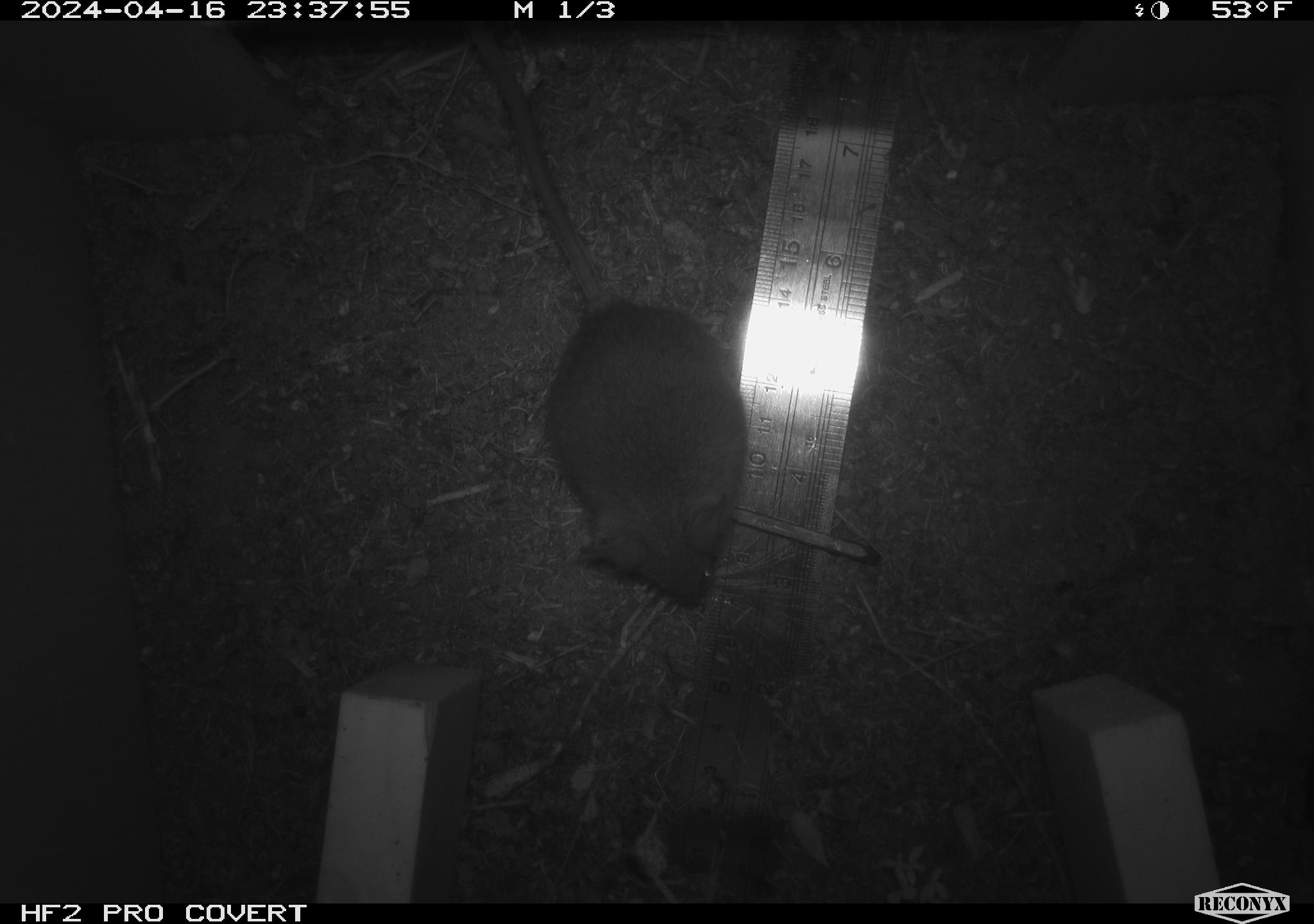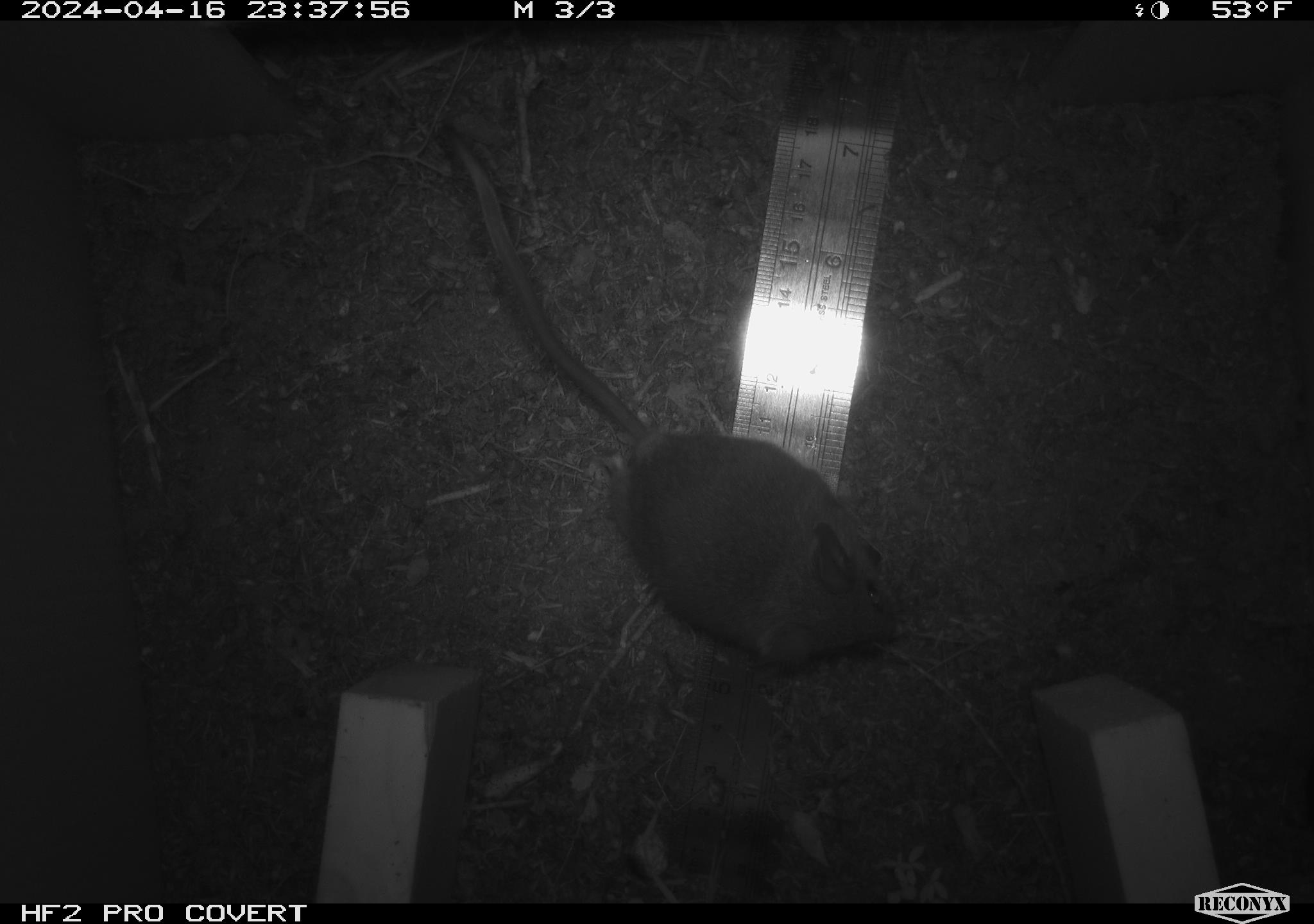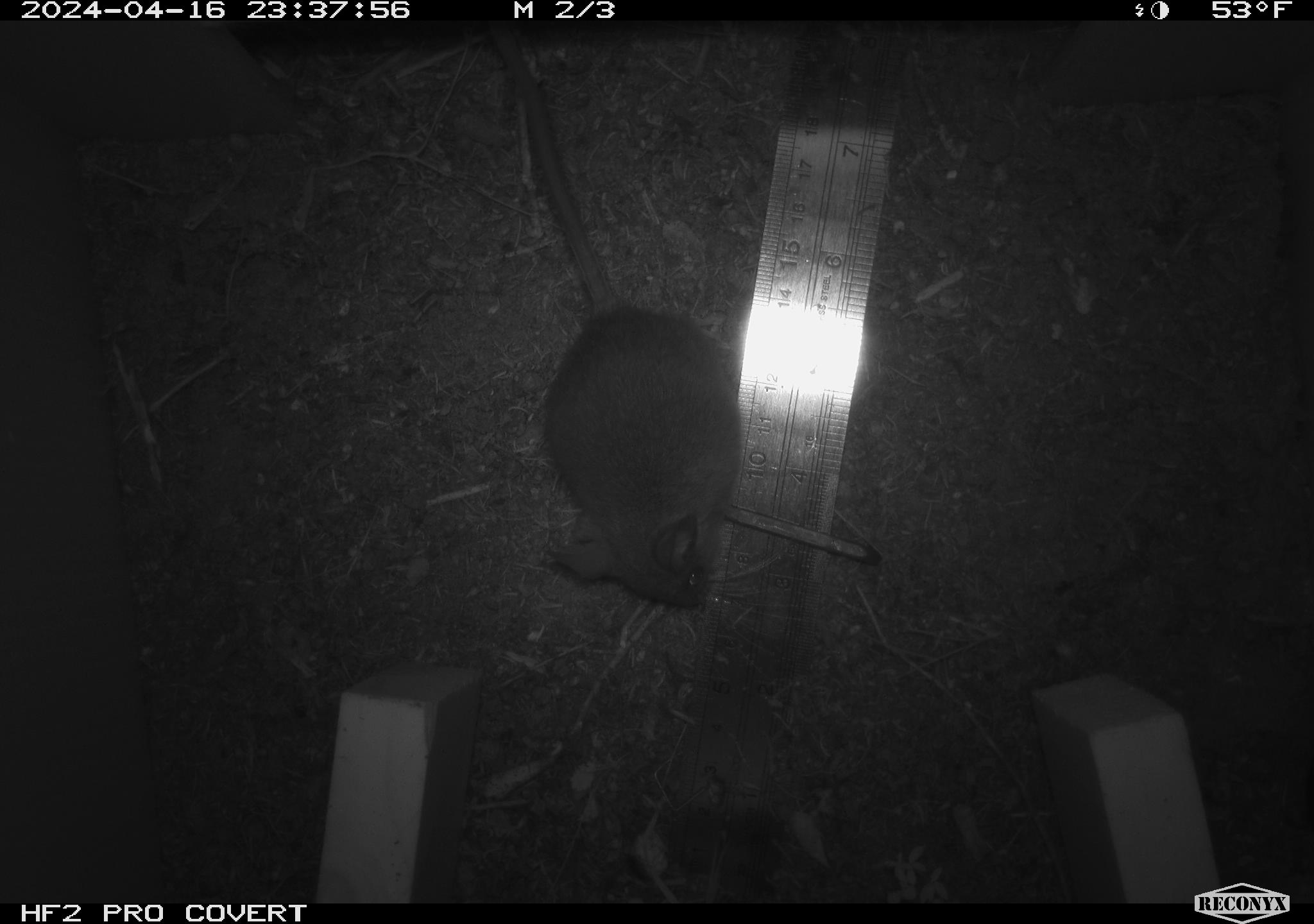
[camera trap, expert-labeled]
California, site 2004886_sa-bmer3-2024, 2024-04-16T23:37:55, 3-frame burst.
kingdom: Animalia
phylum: Chordata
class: Mammalia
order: Rodentia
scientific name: Rodentia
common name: woodrat or rat or mouse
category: woodrat or rat or mouse species